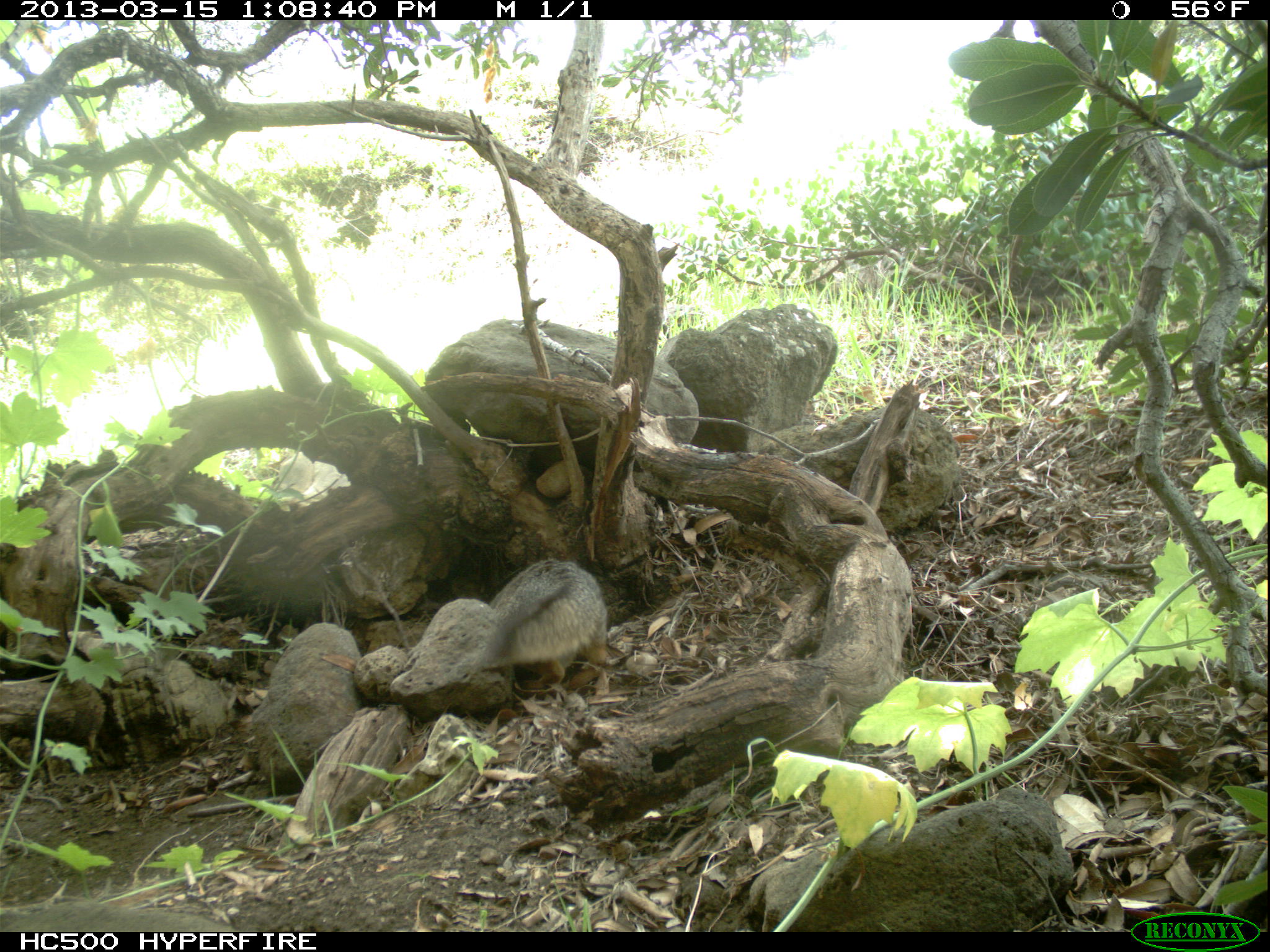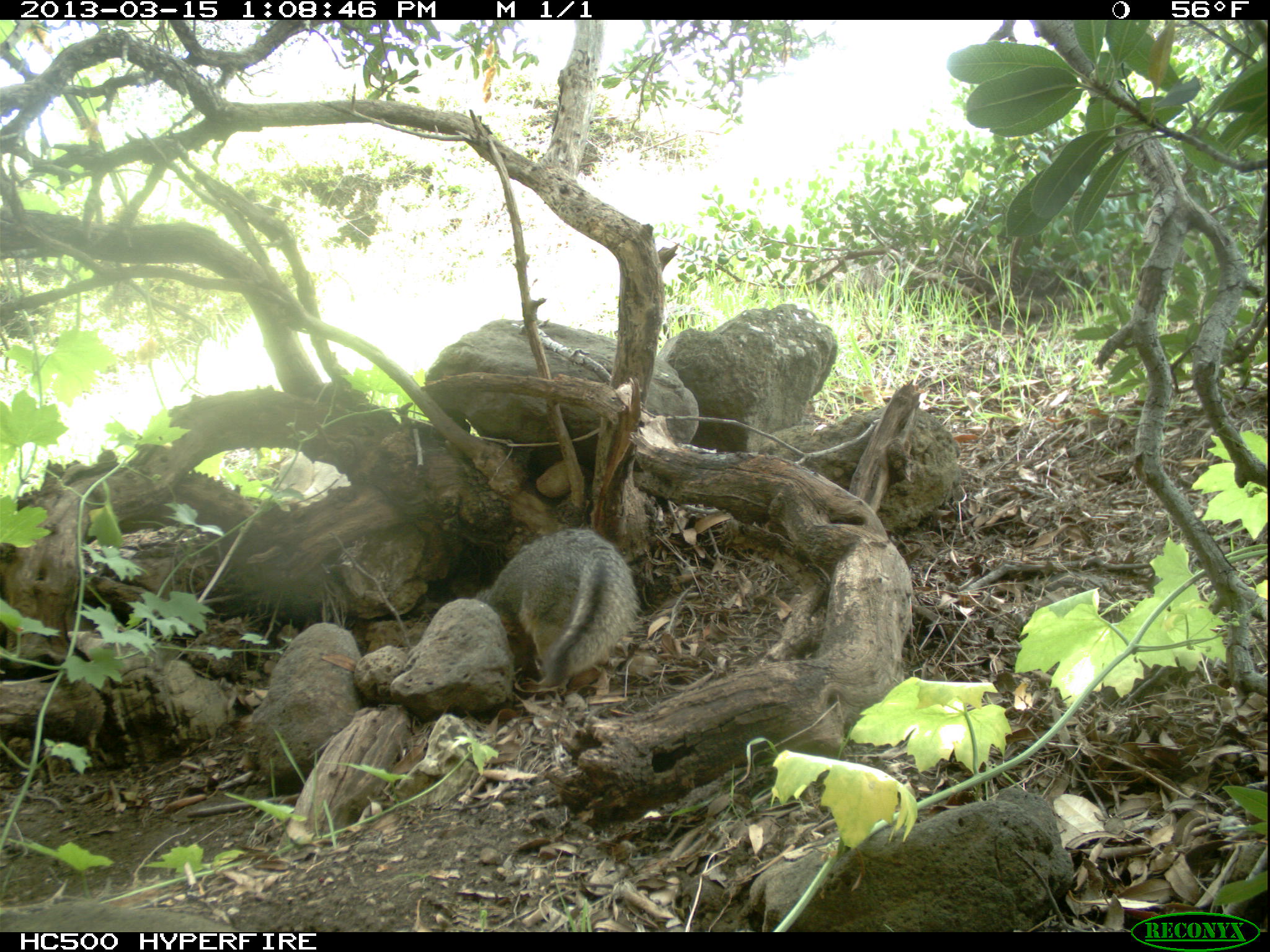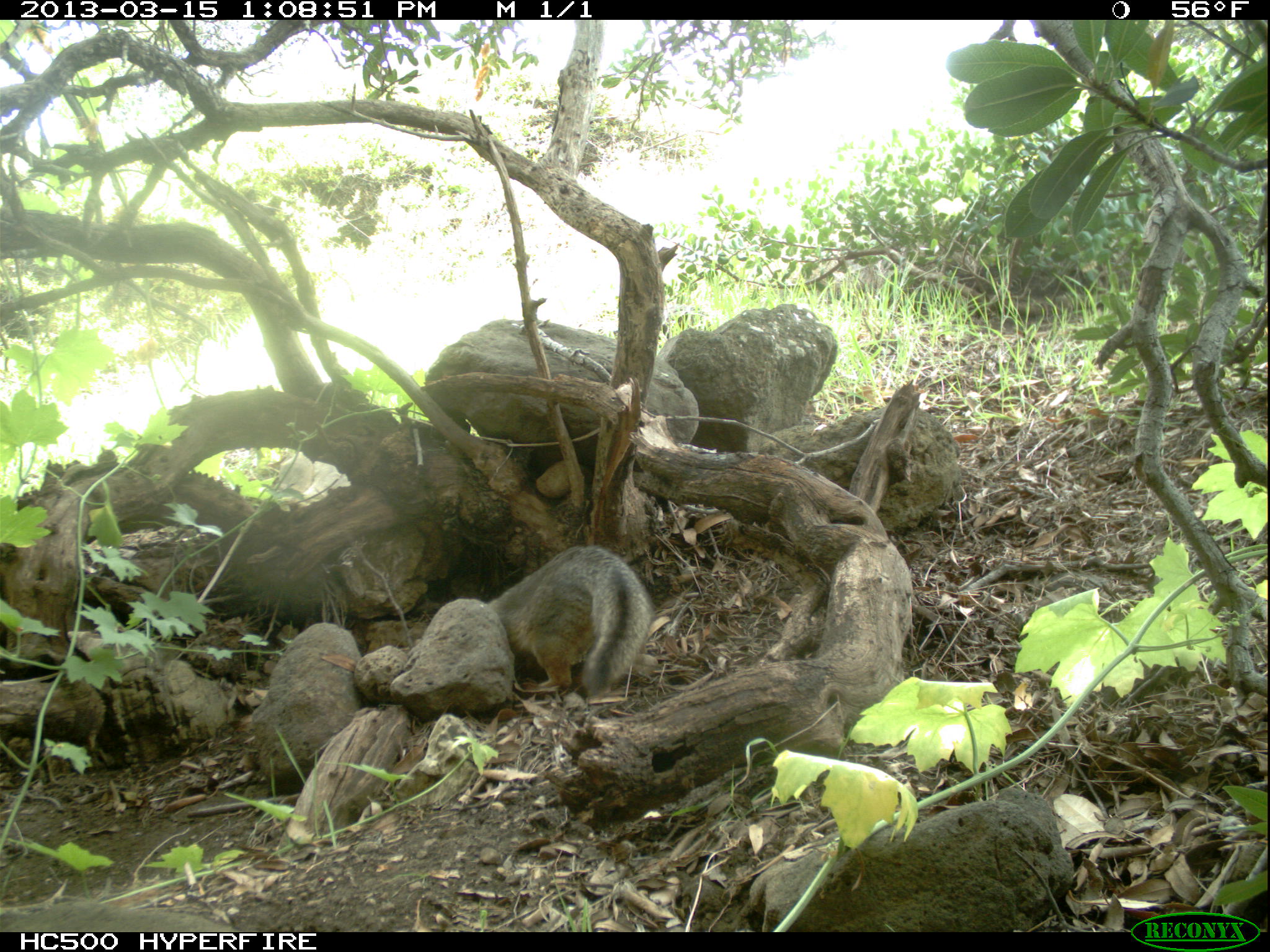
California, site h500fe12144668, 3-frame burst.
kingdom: Animalia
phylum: Chordata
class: Mammalia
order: Carnivora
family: Canidae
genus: Urocyon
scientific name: Urocyon littoralis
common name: island fox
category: fox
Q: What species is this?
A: Fox (island fox) (Urocyon littoralis).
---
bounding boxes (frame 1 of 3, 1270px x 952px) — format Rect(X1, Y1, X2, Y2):
fox: Rect(476, 557, 607, 687)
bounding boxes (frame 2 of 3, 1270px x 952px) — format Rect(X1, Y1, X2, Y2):
fox: Rect(475, 530, 640, 687)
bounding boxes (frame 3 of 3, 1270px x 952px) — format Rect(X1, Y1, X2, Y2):
fox: Rect(485, 545, 653, 696)